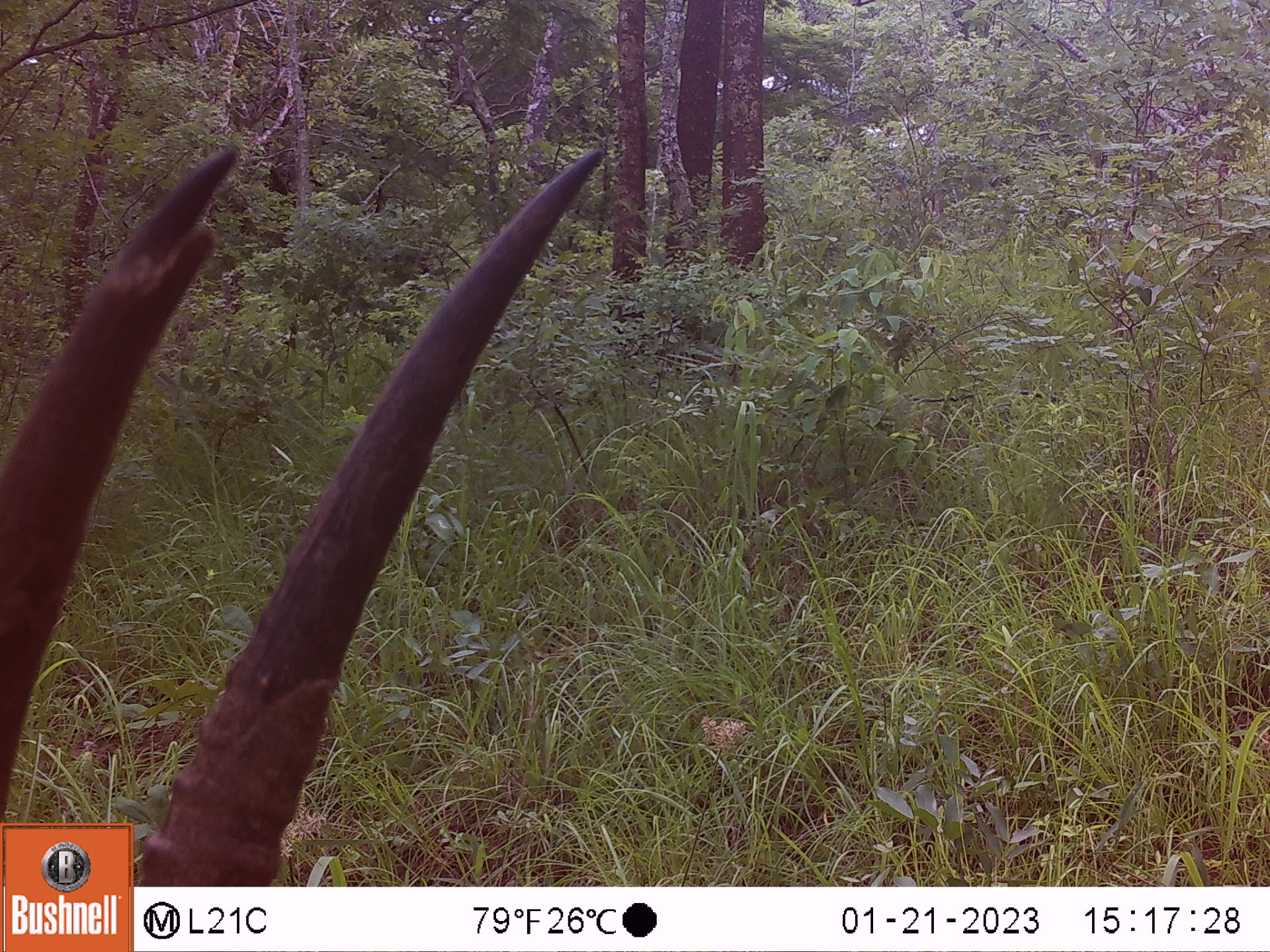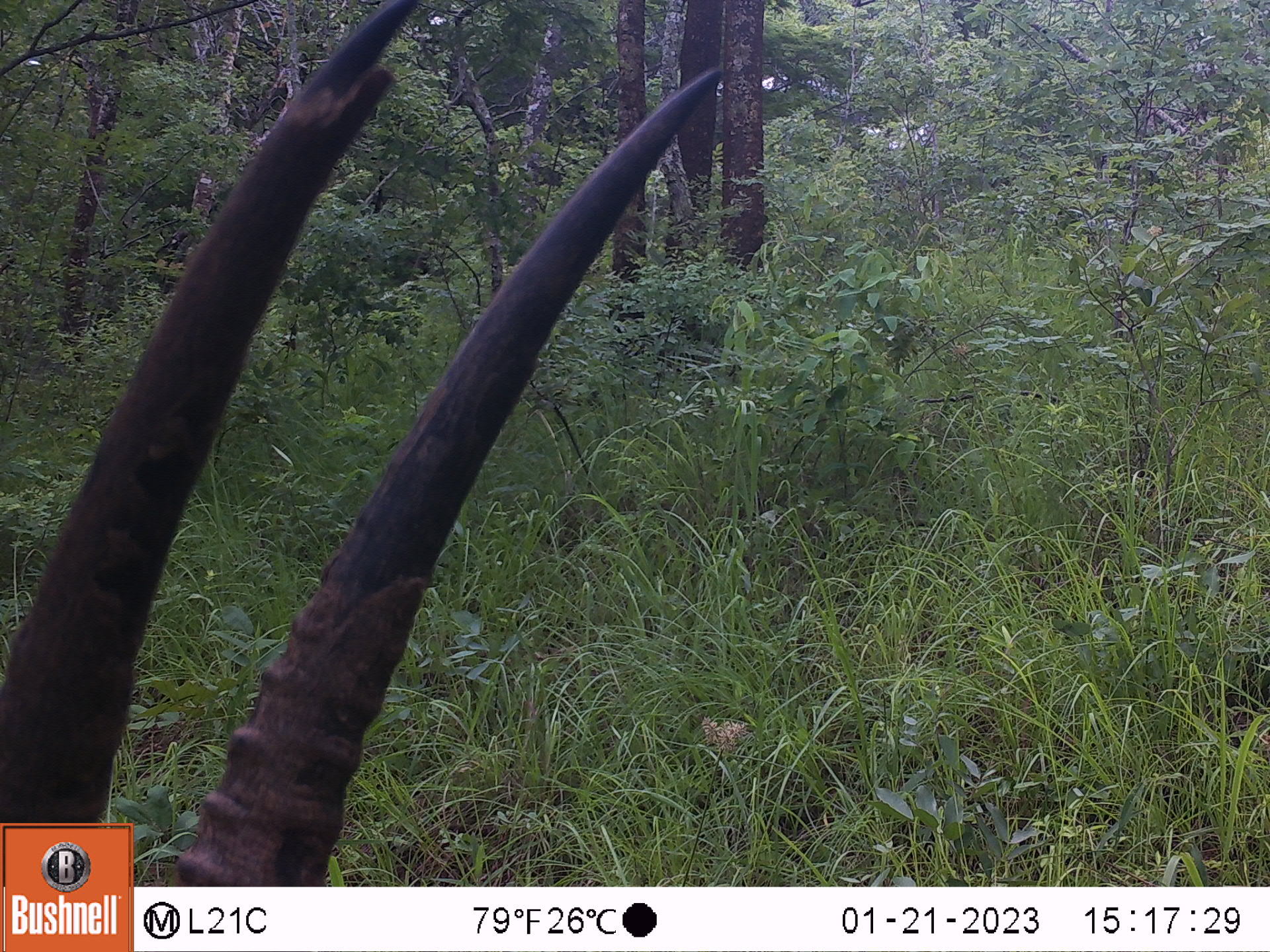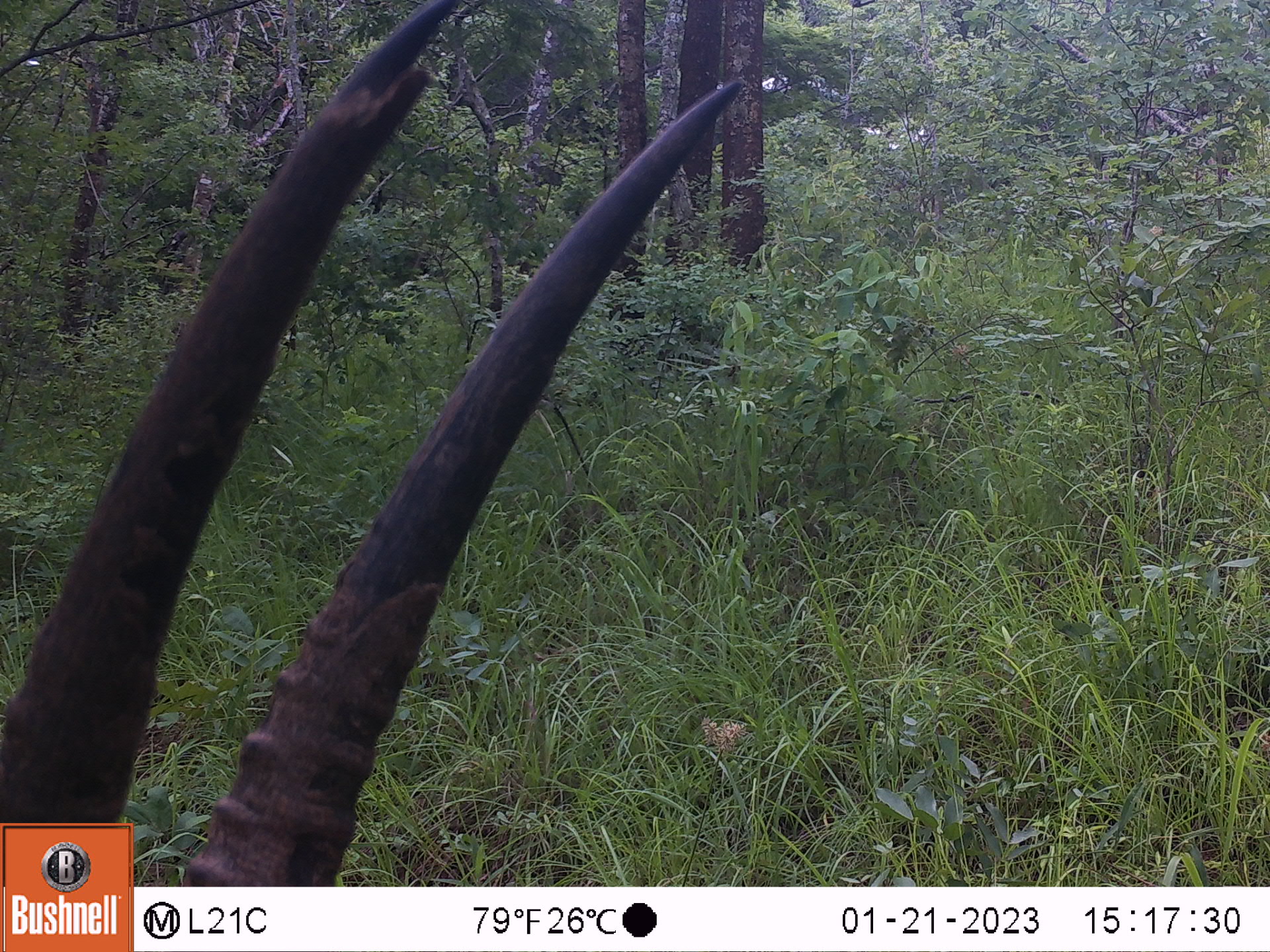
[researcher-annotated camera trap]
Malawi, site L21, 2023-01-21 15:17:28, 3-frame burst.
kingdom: Animalia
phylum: Chordata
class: Mammalia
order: Artiodactyla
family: Bovidae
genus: Hippotragus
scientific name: Hippotragus niger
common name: sable antelope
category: sable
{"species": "sable (sable antelope) (Hippotragus niger)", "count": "1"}